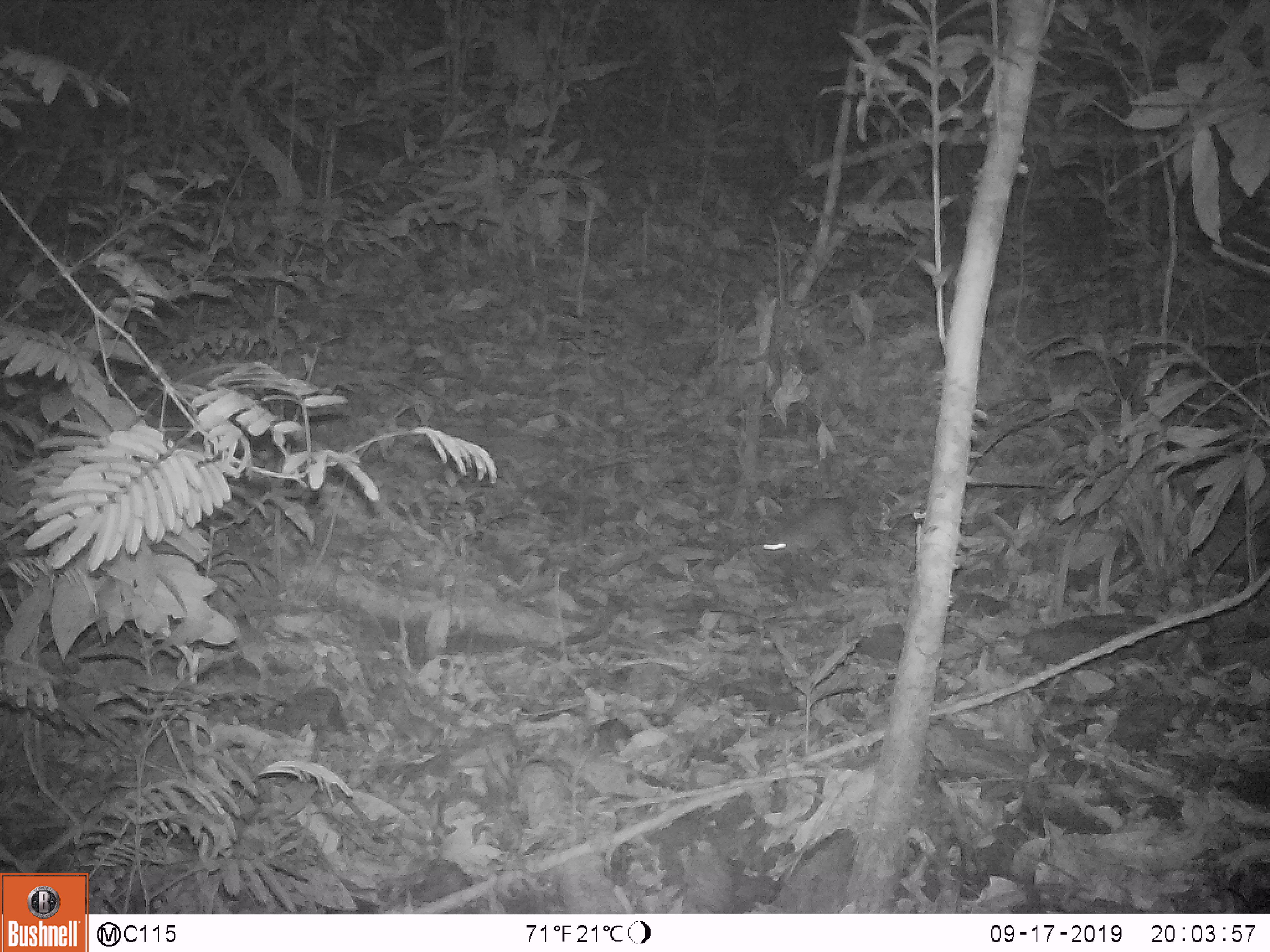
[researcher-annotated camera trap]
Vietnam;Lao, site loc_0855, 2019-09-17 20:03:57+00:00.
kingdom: Animalia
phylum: Chordata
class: Mammalia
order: Rodentia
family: Muridae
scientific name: Muridae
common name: old-world mice and rats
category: unidentified murid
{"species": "unidentified murid (old-world mice and rats) (Muridae)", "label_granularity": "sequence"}